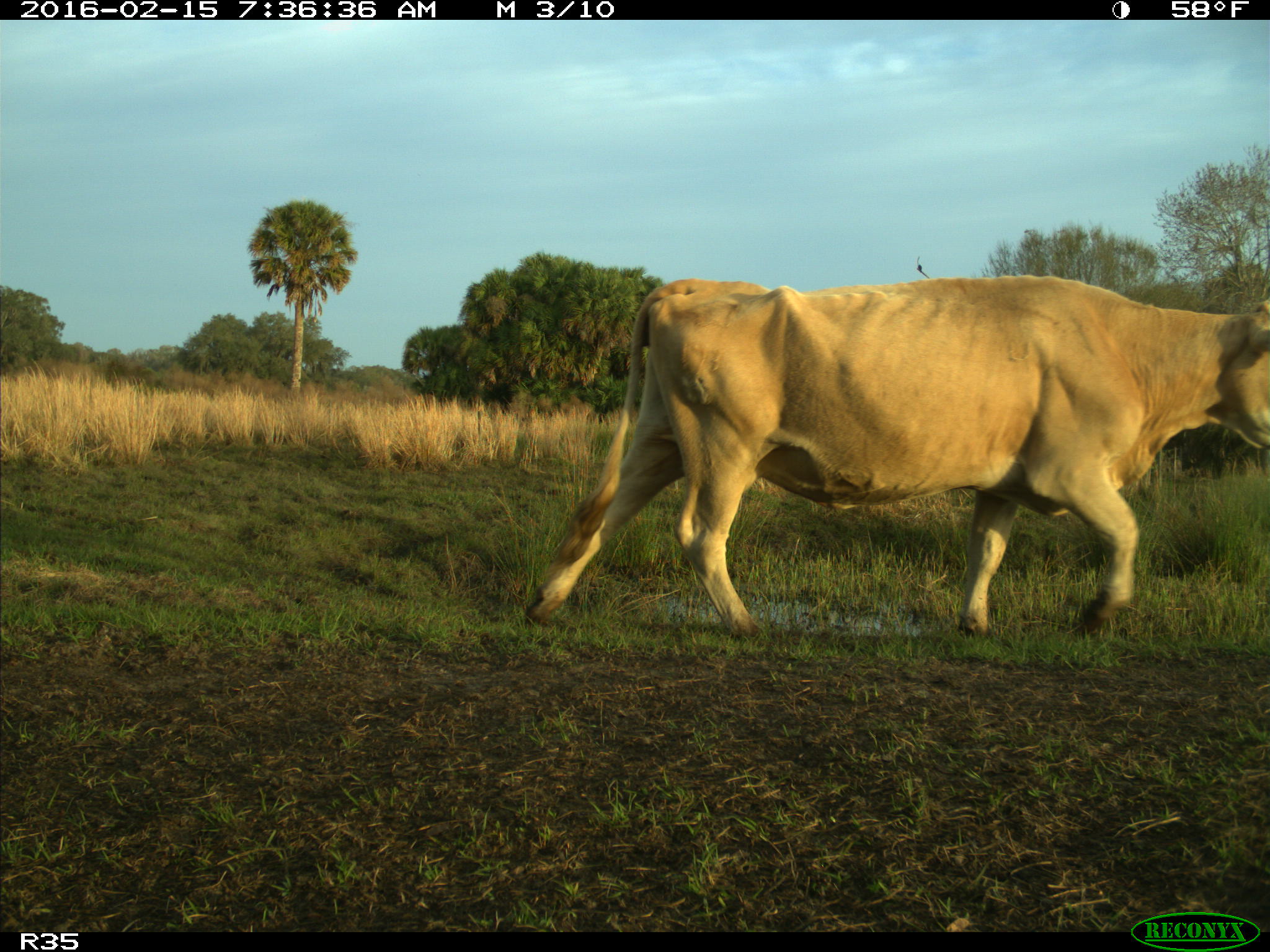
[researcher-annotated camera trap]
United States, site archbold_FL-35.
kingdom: Animalia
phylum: Chordata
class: Mammalia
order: Artiodactyla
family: Bovidae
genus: Bos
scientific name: Bos taurus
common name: domestic cow